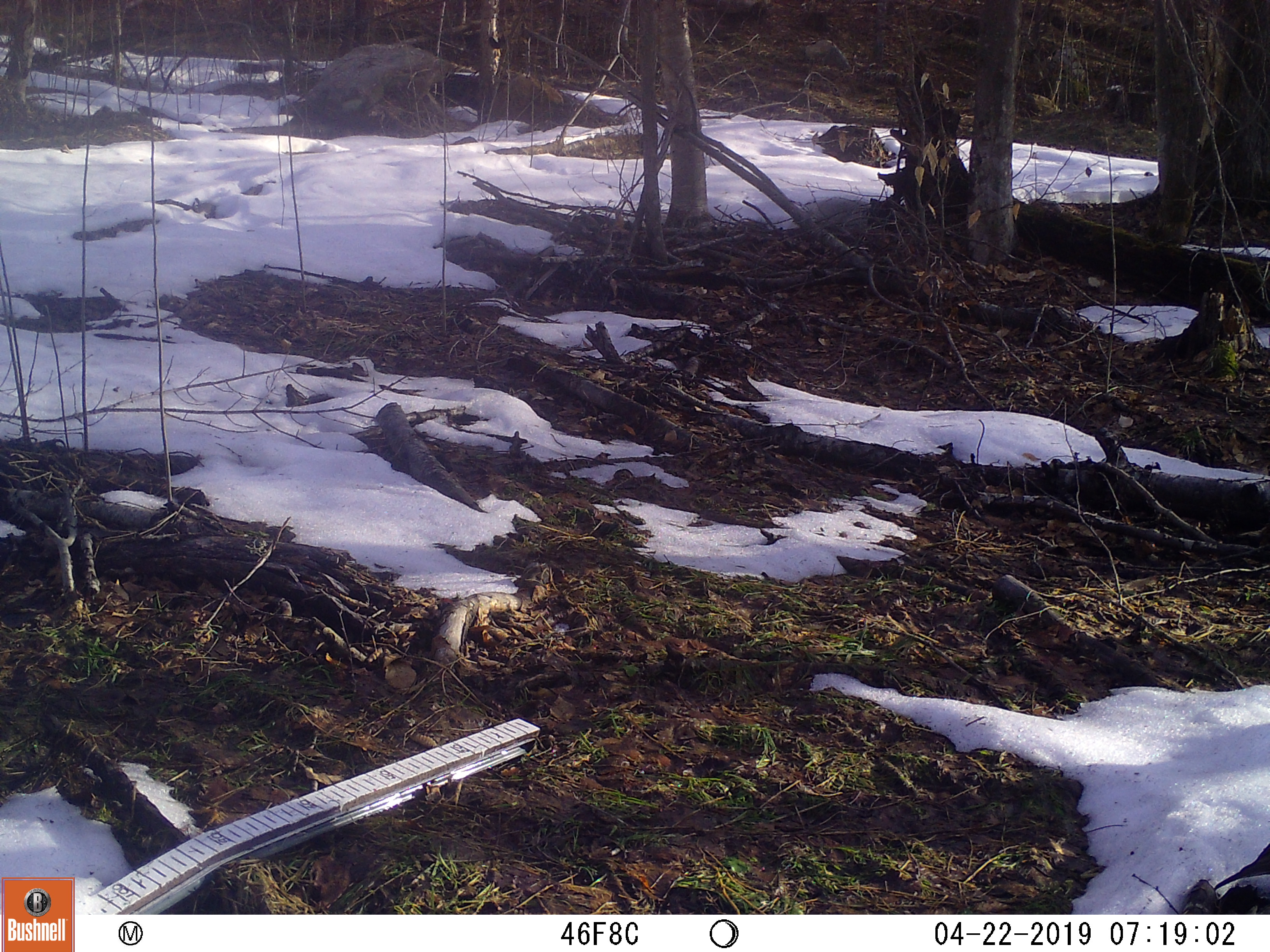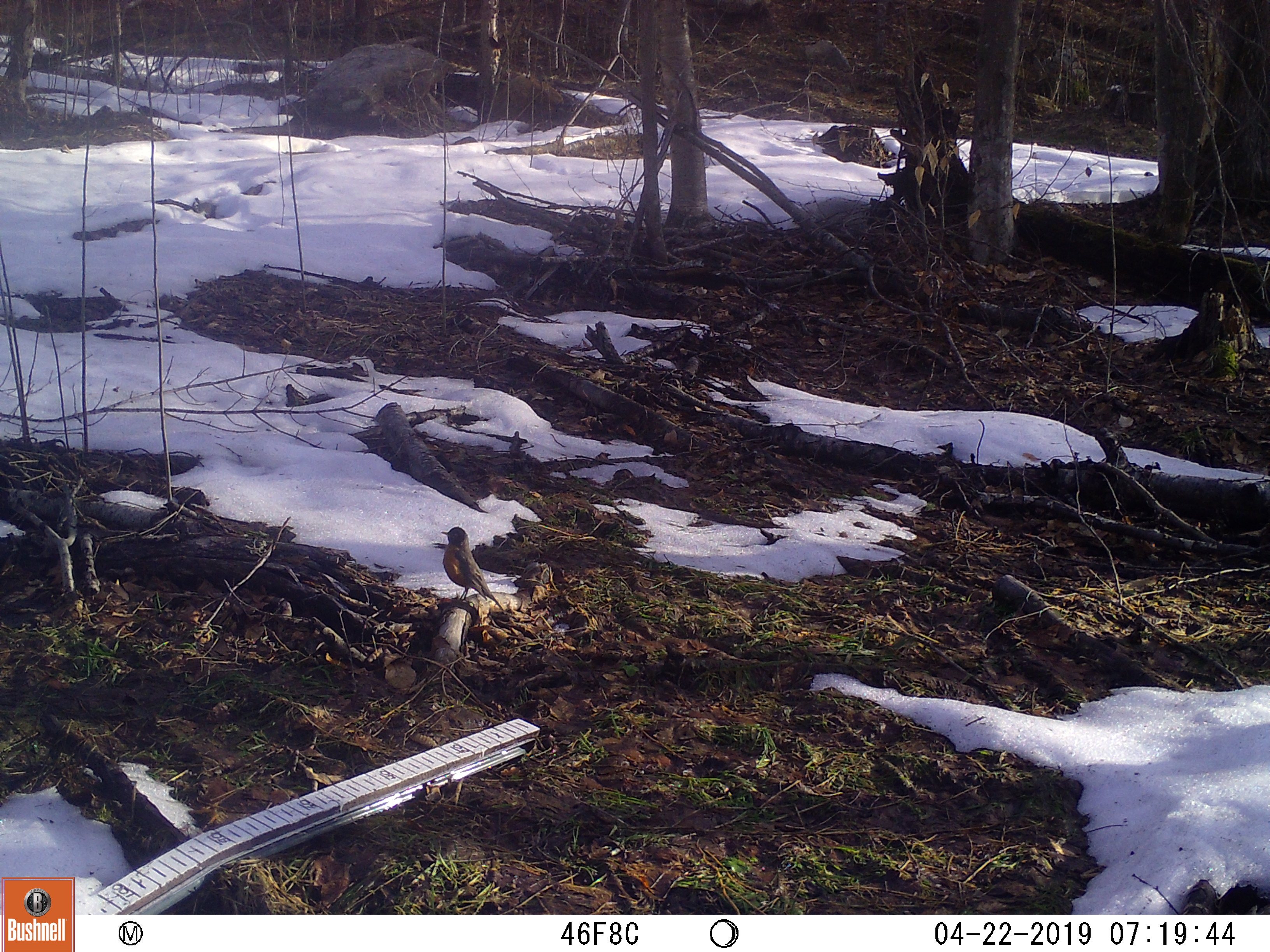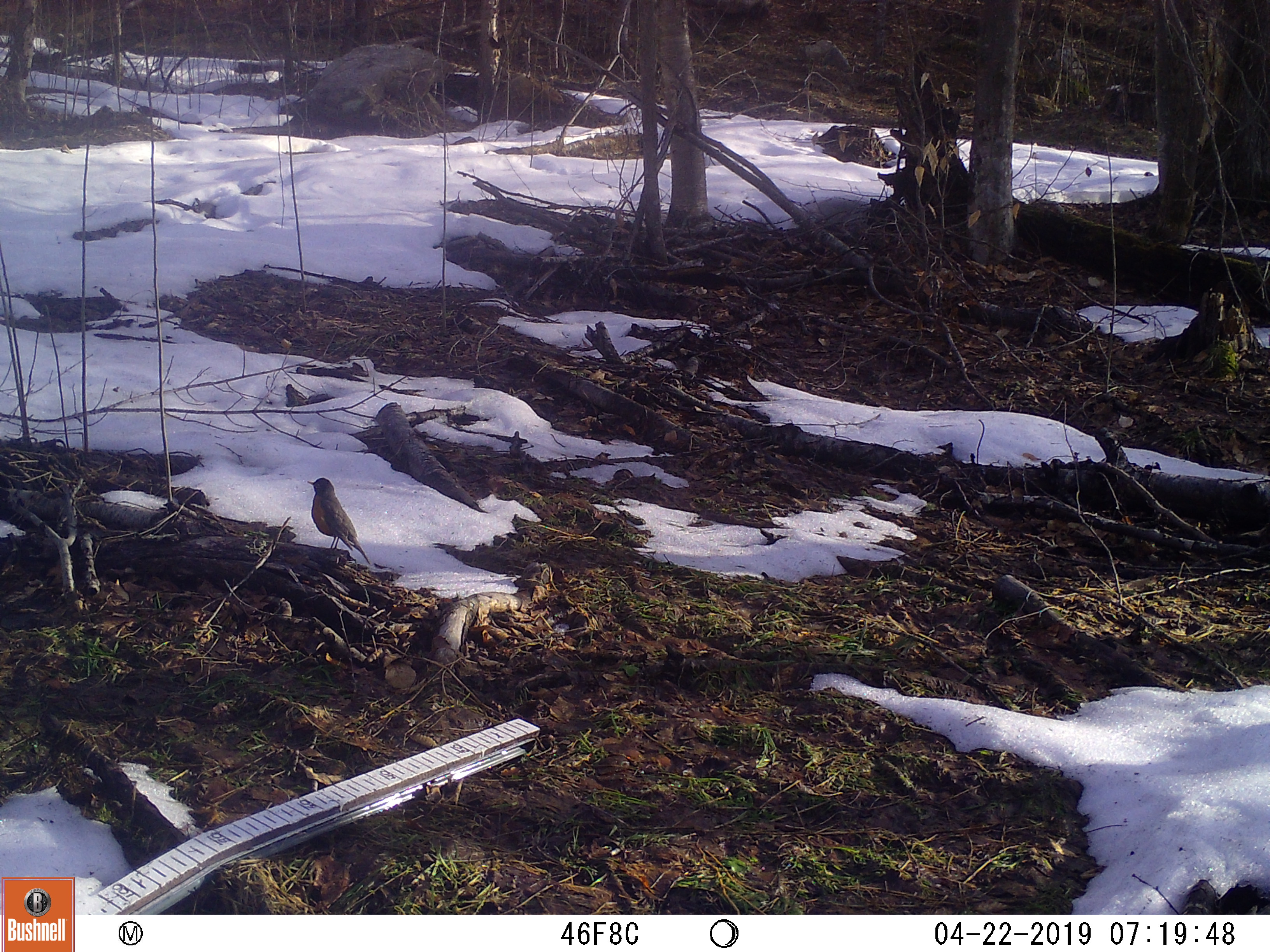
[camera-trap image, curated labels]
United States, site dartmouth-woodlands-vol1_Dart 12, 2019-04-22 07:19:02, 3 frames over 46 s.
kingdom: Animalia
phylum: Chordata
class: Aves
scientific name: Aves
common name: bird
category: bird sp.